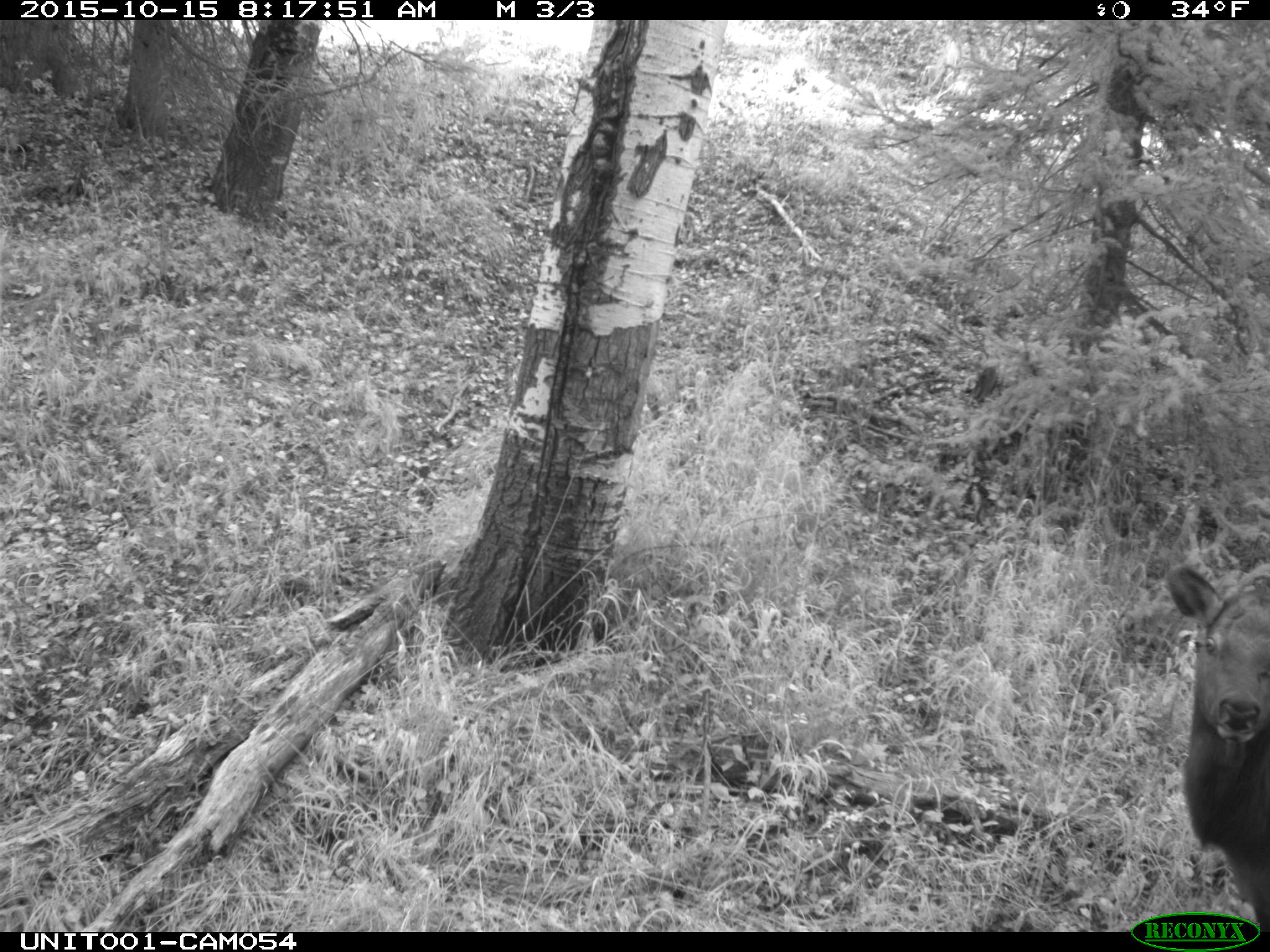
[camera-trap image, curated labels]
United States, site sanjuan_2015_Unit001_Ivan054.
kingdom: Animalia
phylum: Chordata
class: Mammalia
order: Artiodactyla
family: Cervidae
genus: Cervus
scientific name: Cervus elaphus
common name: red deer